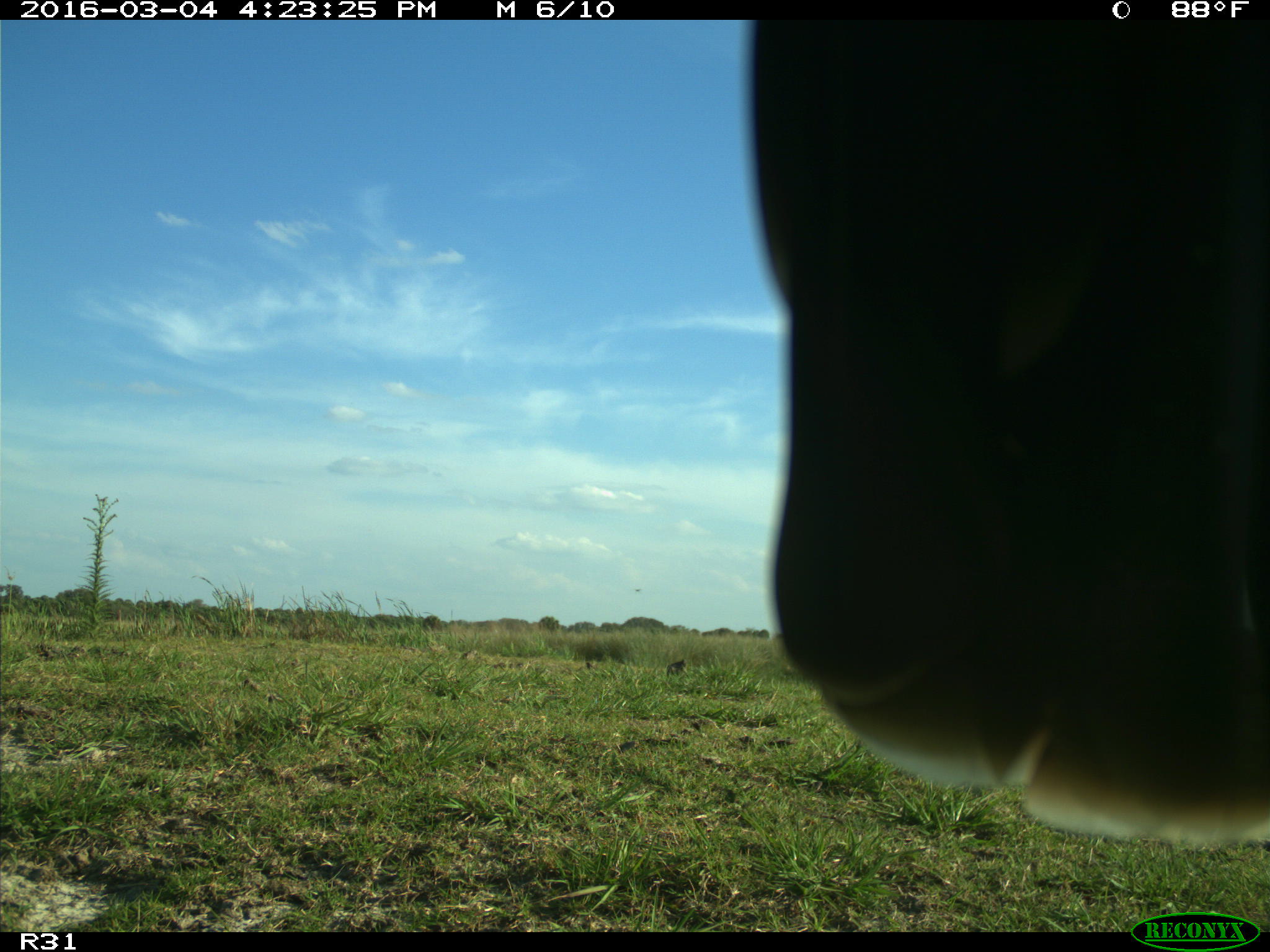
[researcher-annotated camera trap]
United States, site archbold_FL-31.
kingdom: Animalia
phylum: Chordata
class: Aves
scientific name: Aves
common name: birds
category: unidentified bird